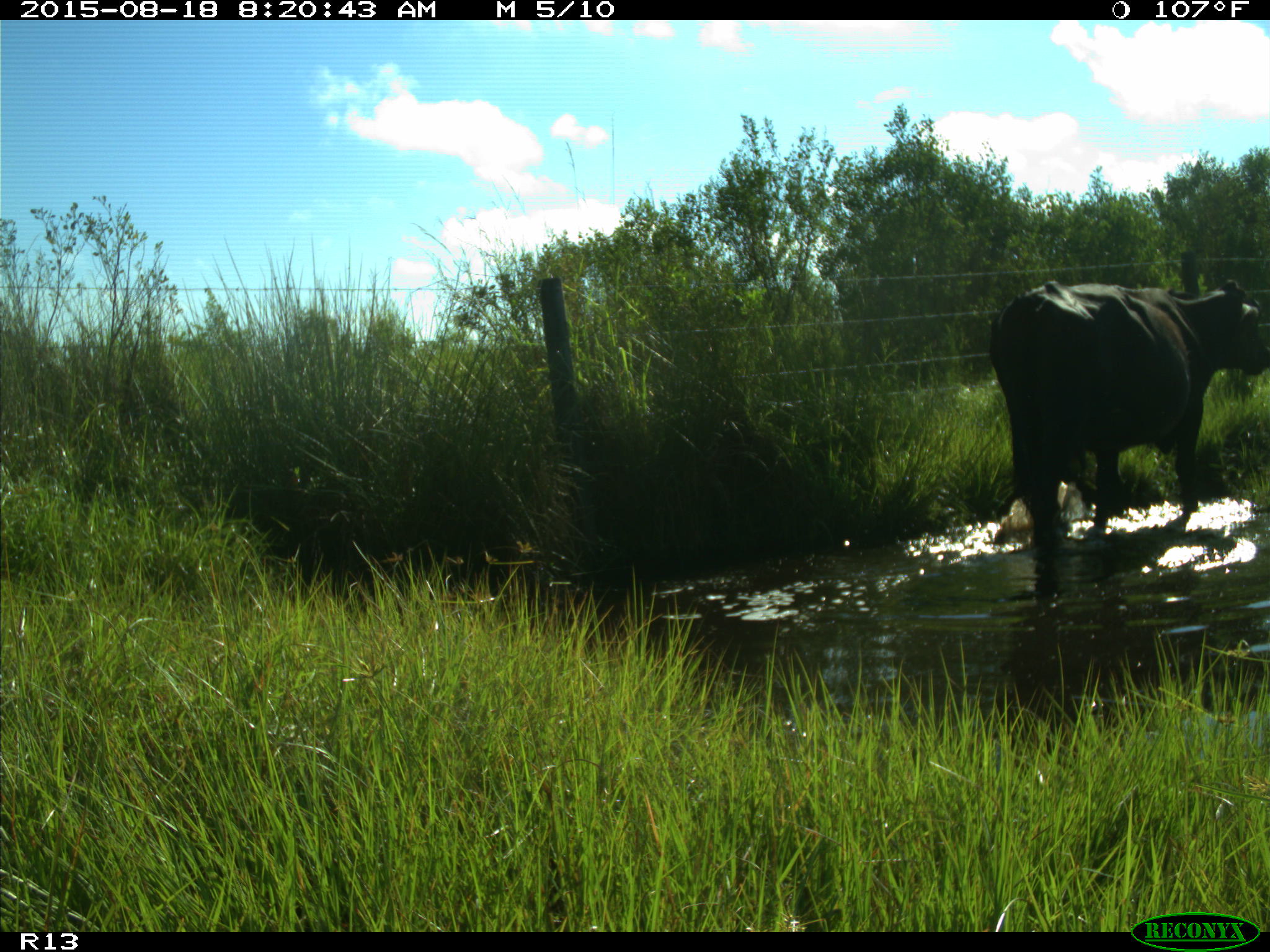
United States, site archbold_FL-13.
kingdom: Animalia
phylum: Chordata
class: Mammalia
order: Artiodactyla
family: Bovidae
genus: Bos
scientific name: Bos taurus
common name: domestic cow